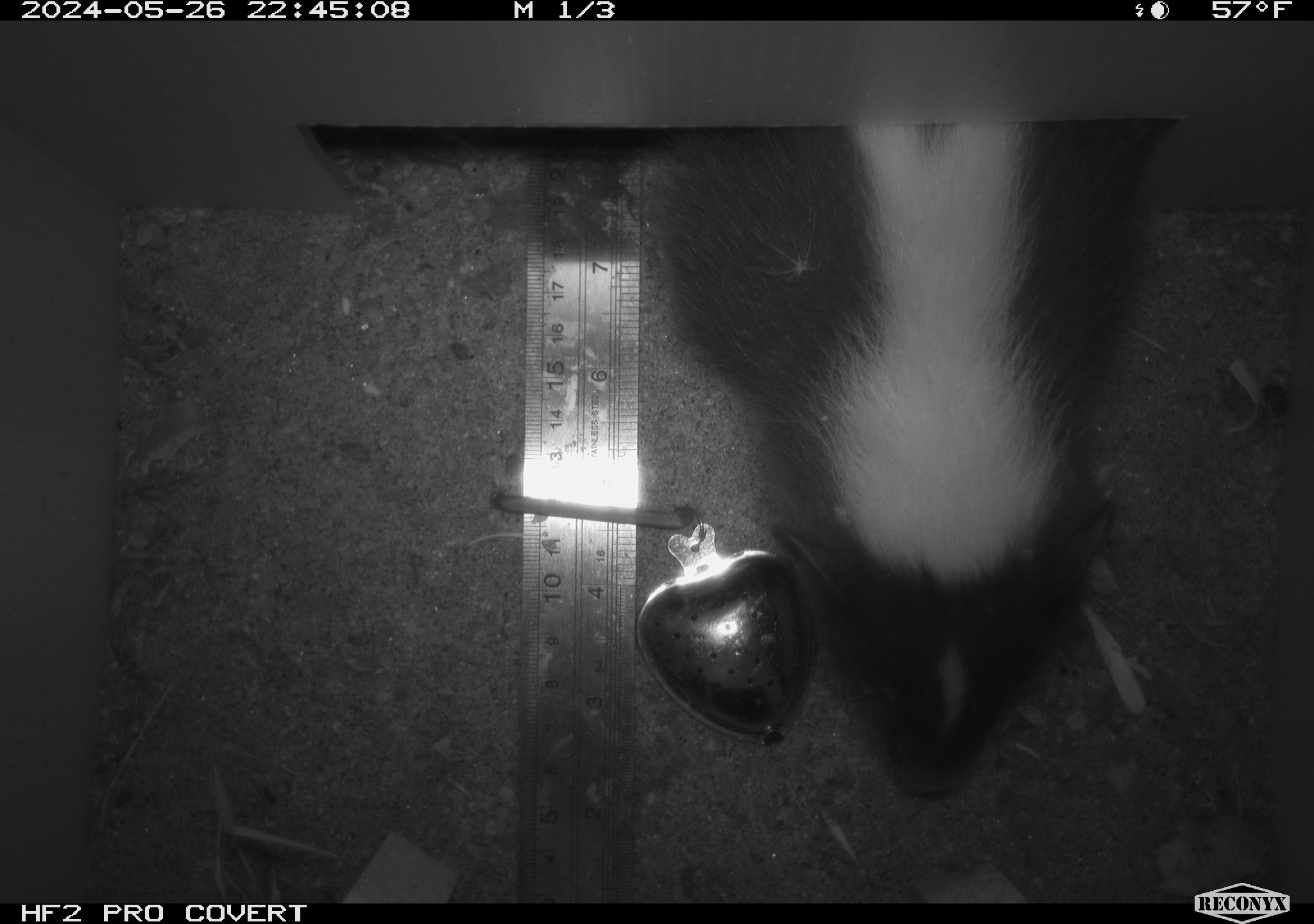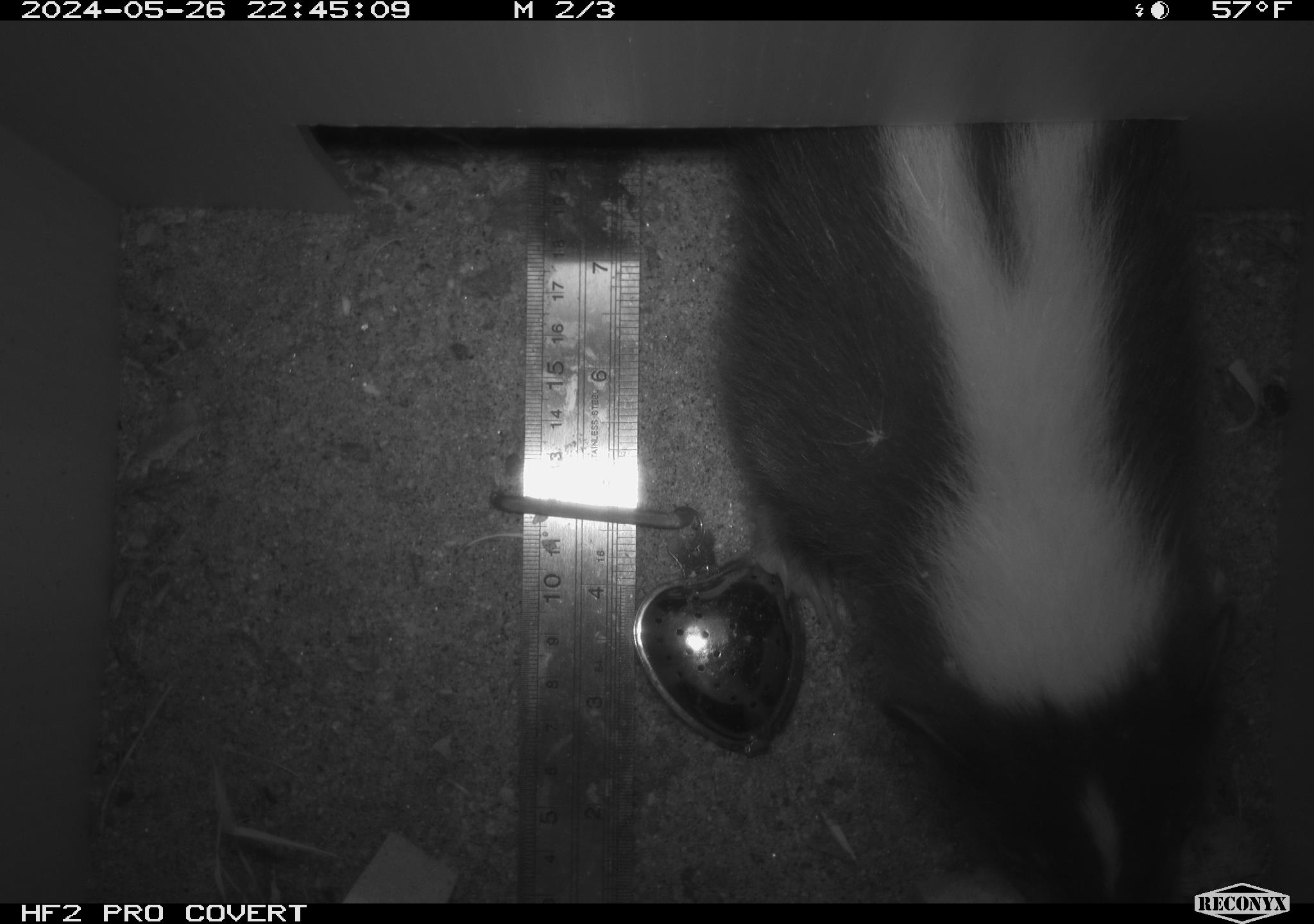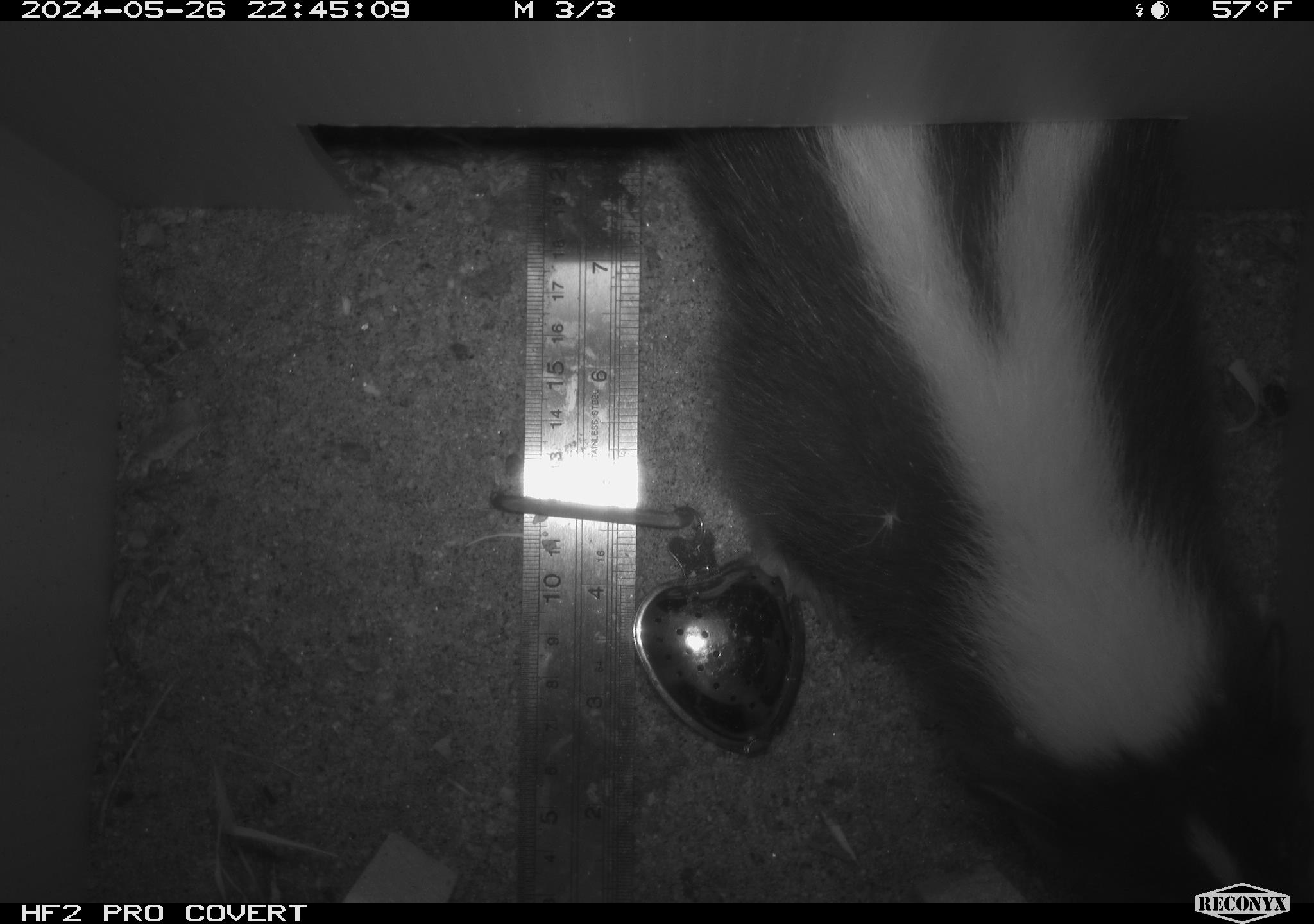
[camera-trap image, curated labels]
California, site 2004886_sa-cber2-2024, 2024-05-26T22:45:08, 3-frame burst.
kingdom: Animalia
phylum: Chordata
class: Mammalia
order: Carnivora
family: Mephitidae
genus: Mephitis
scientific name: Mephitis mephitis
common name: striped skunk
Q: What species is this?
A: Striped skunk (Mephitis mephitis).